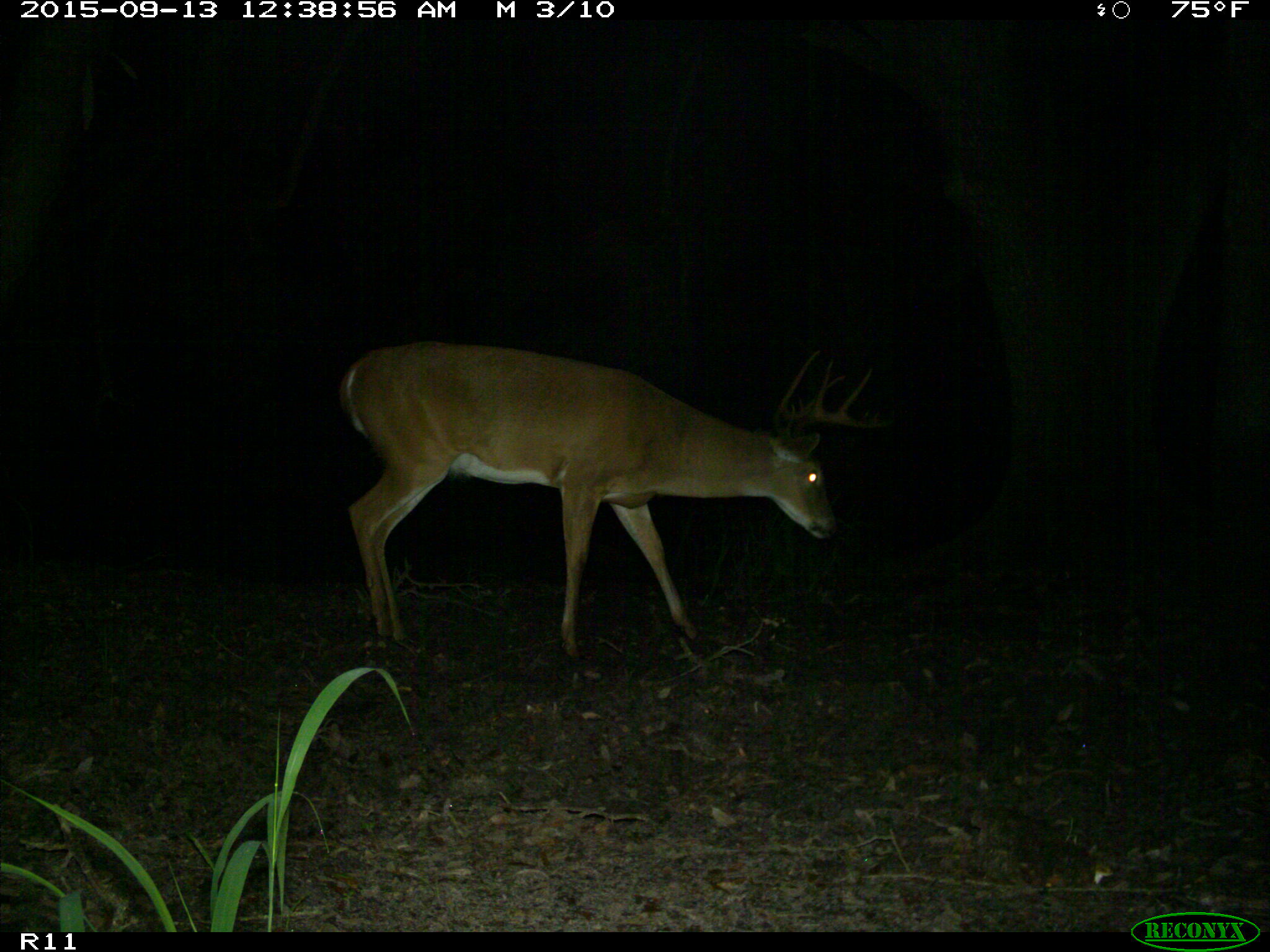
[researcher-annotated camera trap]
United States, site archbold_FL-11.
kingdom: Animalia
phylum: Chordata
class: Mammalia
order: Artiodactyla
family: Cervidae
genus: Odocoileus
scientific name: Odocoileus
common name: deer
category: unidentified deer